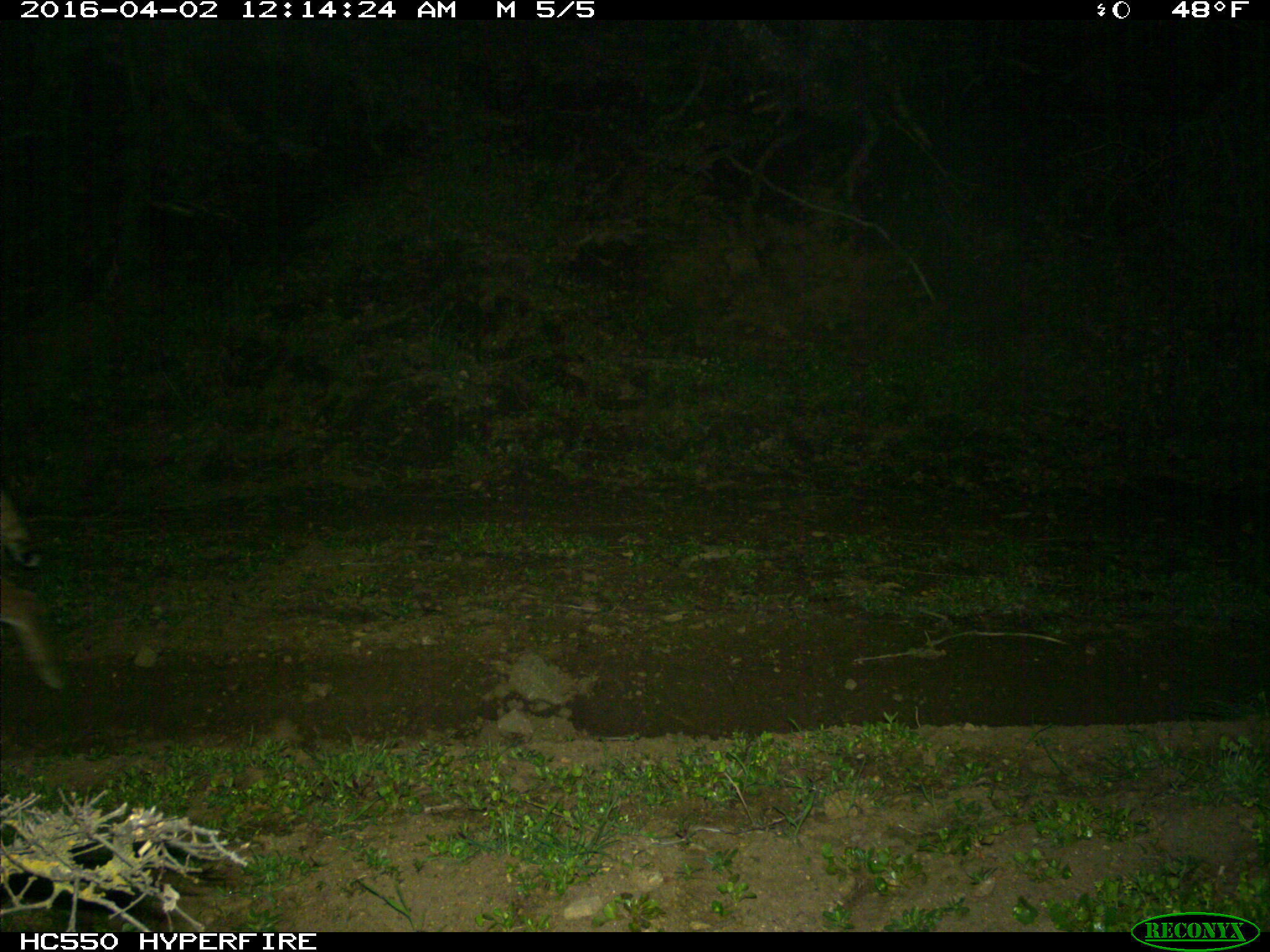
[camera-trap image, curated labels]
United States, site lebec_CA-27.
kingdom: Animalia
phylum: Chordata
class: Mammalia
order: Carnivora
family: Felidae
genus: Lynx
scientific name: Lynx rufus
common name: bobcat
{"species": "Lynx rufus (bobcat)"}